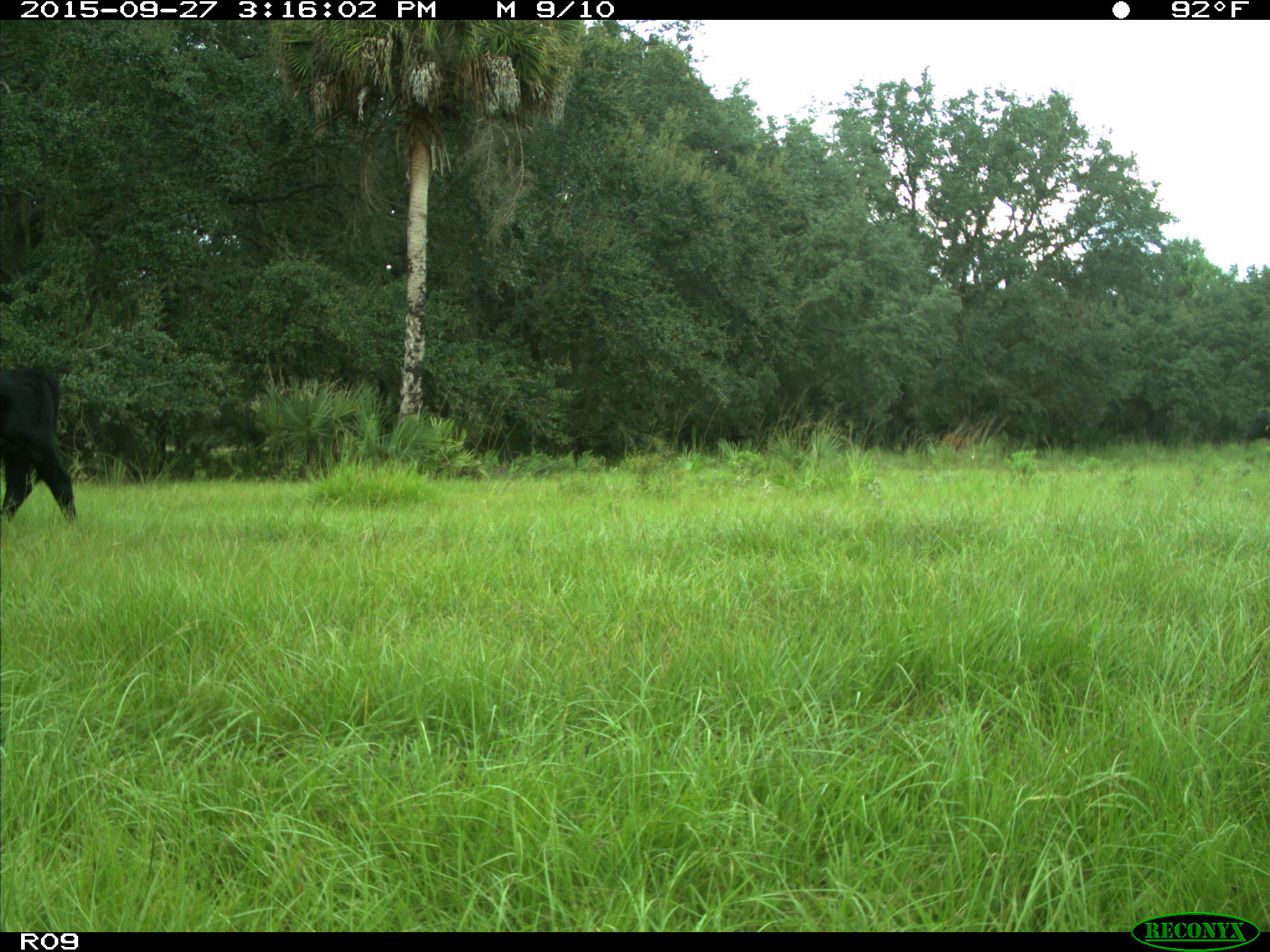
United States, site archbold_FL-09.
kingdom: Animalia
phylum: Chordata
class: Mammalia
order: Artiodactyla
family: Bovidae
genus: Bos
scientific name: Bos taurus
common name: domestic cow